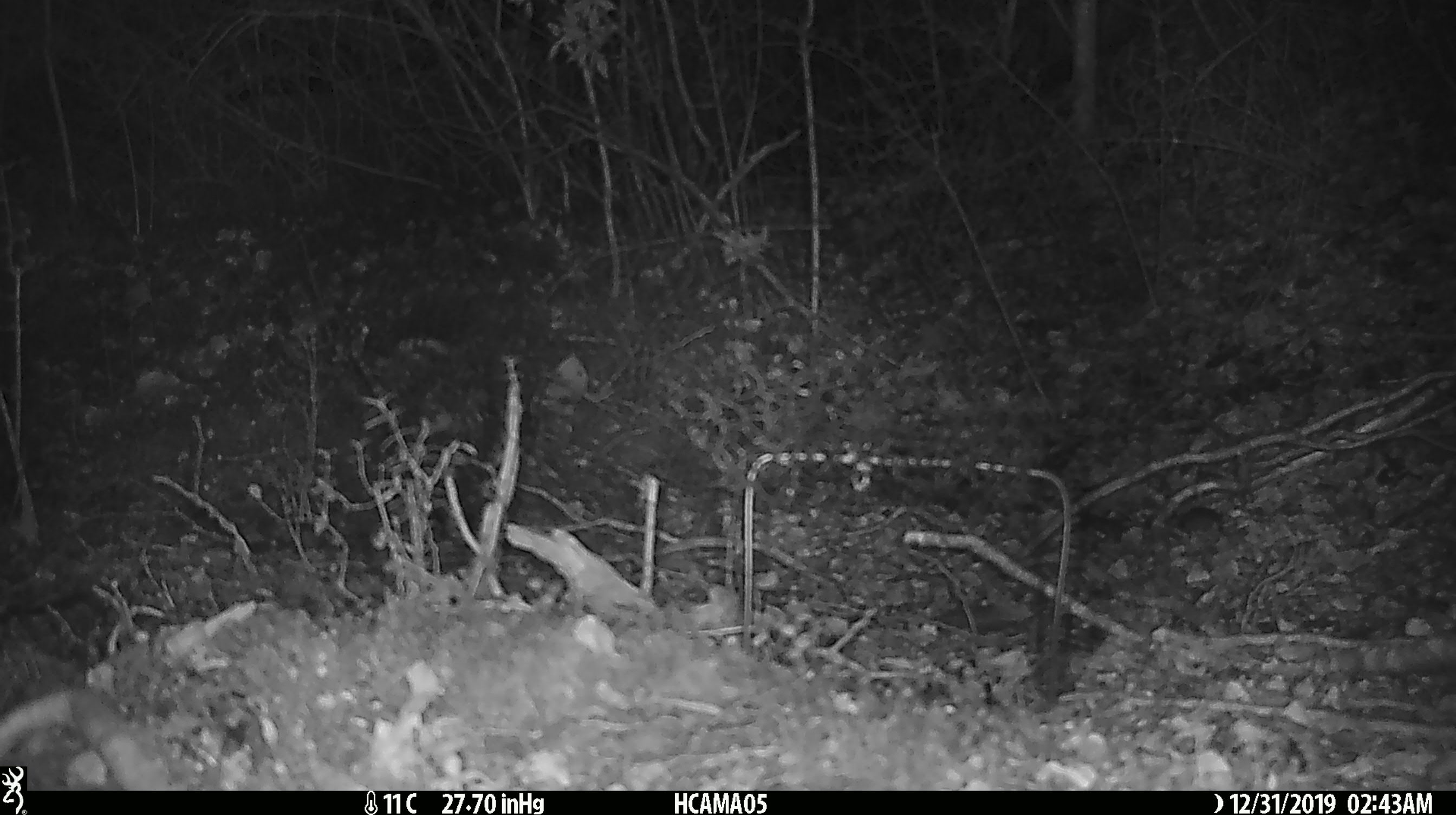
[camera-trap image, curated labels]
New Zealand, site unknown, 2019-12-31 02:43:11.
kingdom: Animalia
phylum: Chordata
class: Mammalia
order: Rodentia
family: Muridae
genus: Mus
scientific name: Mus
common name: mouse